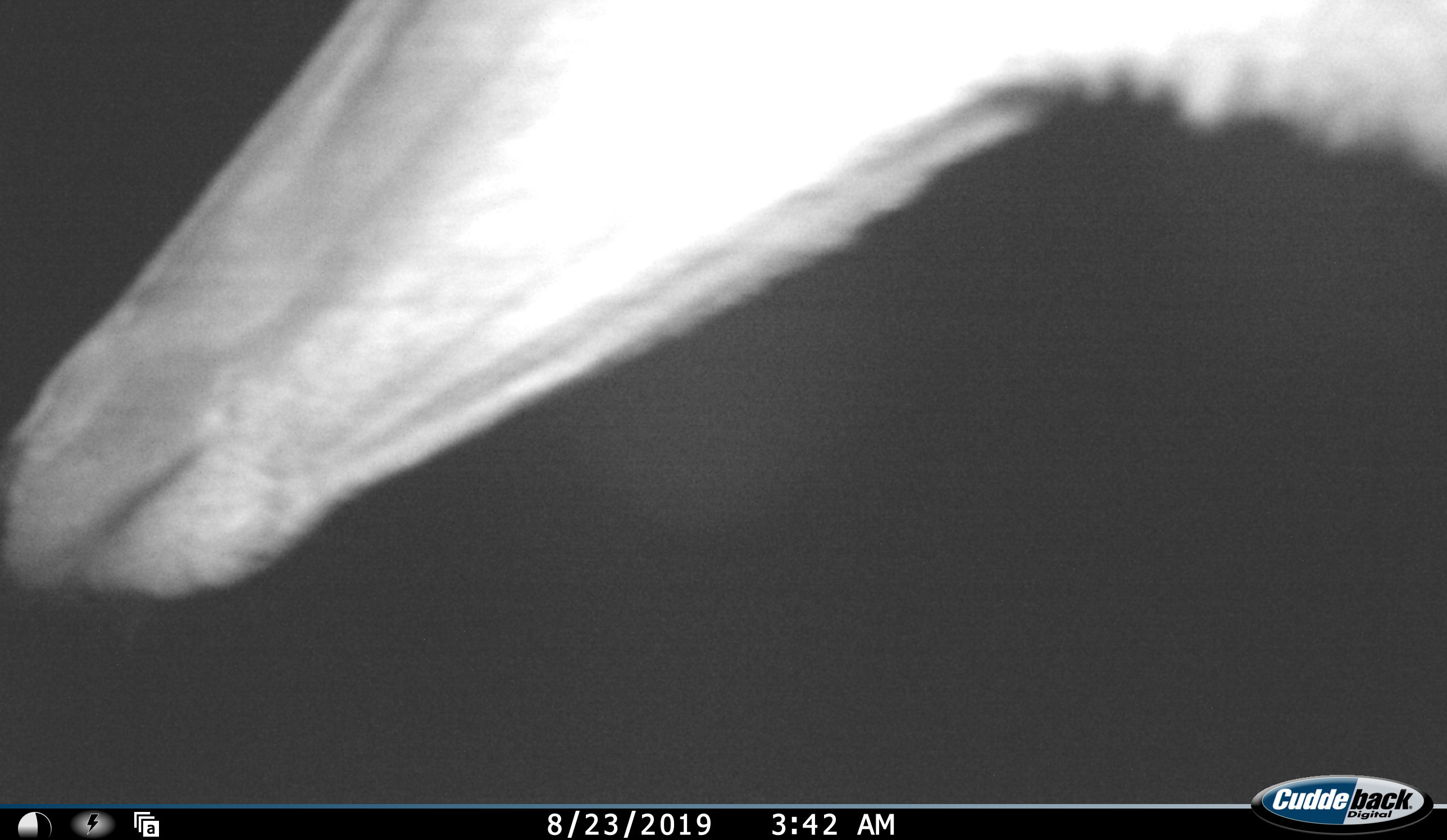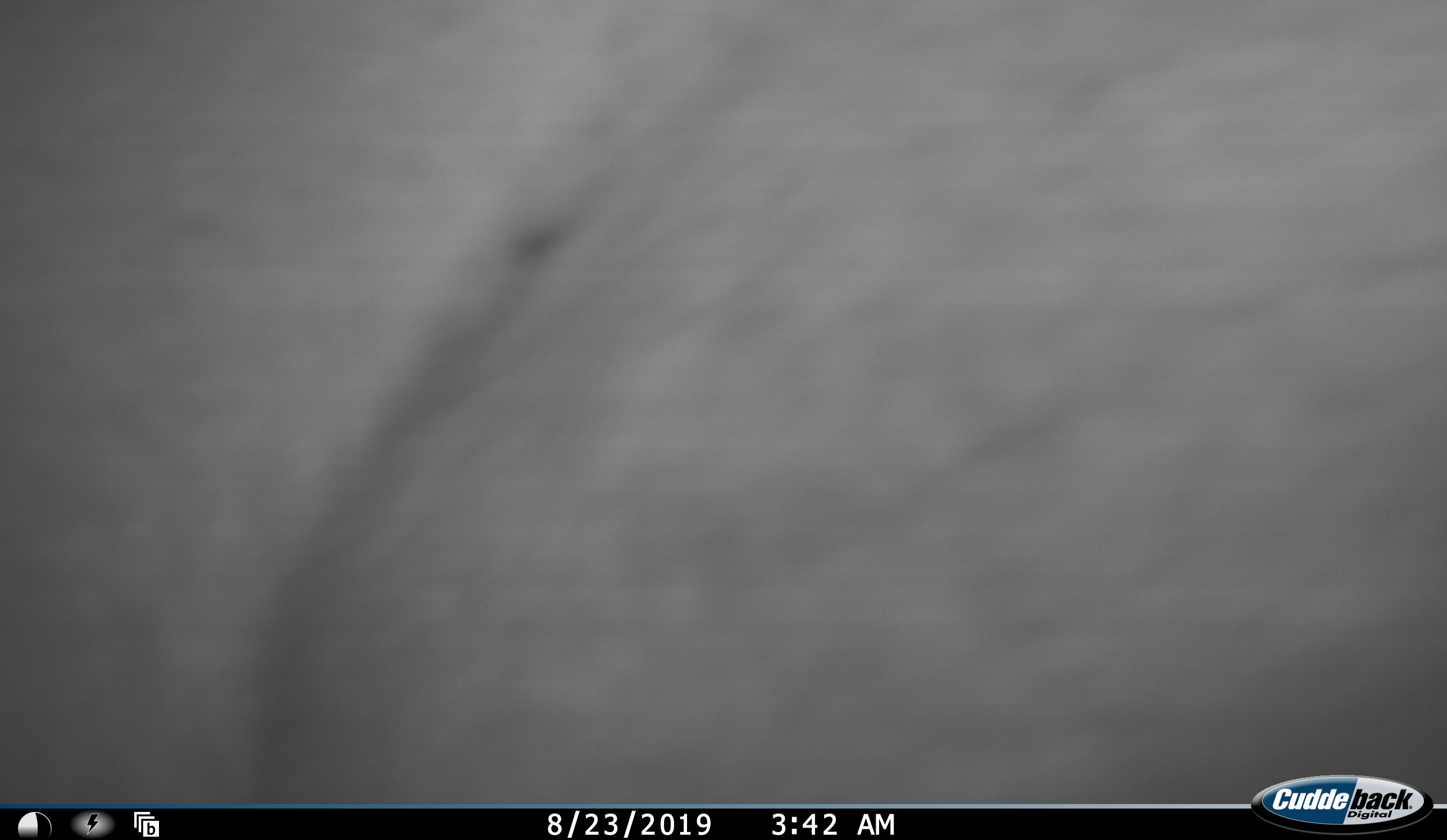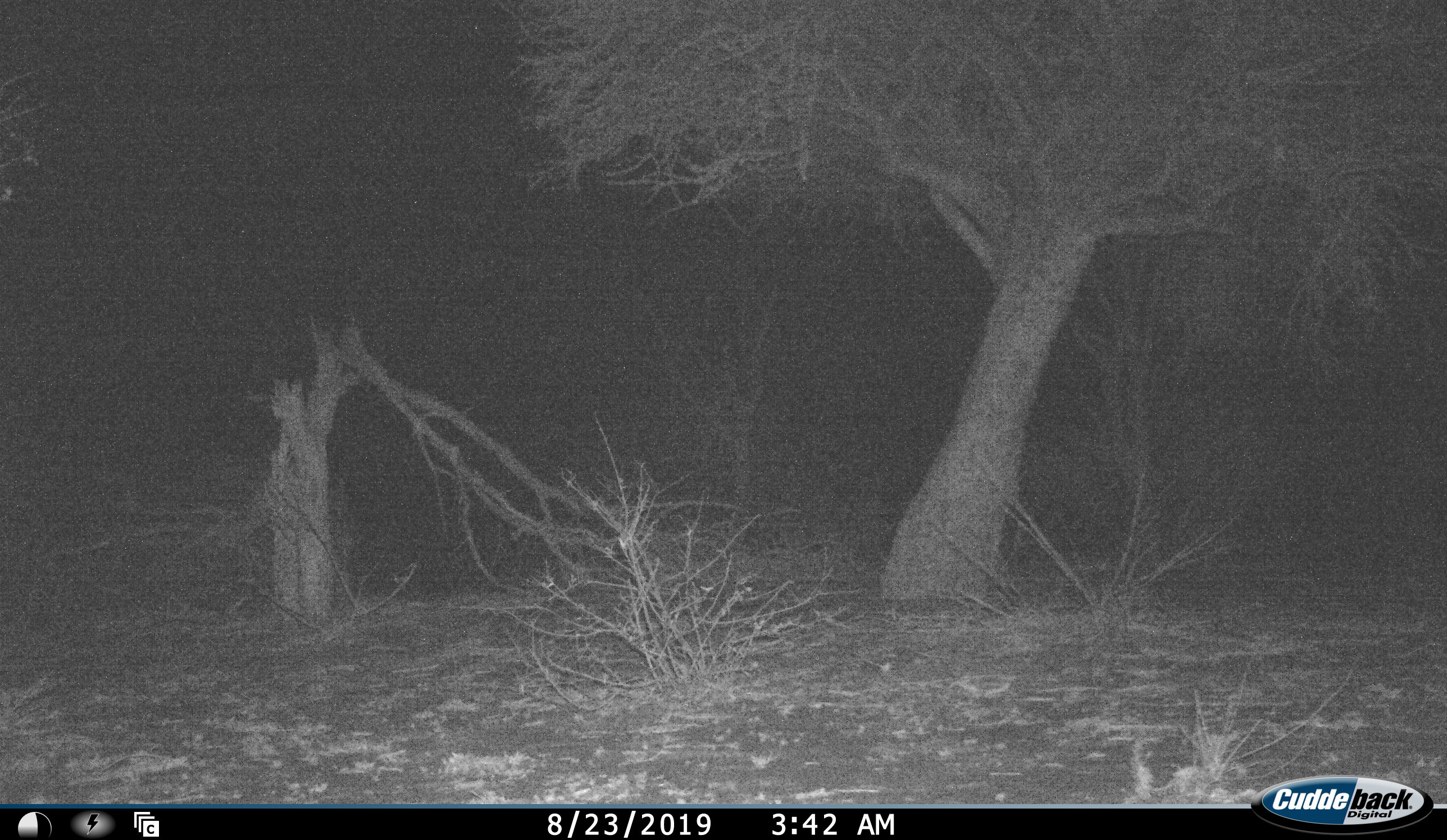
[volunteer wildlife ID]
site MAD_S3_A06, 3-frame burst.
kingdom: Animalia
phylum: Chordata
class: Mammalia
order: Artiodactyla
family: Bovidae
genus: Aepyceros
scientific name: Aepyceros melampus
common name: impala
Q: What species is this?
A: Impala (Aepyceros melampus).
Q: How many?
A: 1.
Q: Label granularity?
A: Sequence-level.